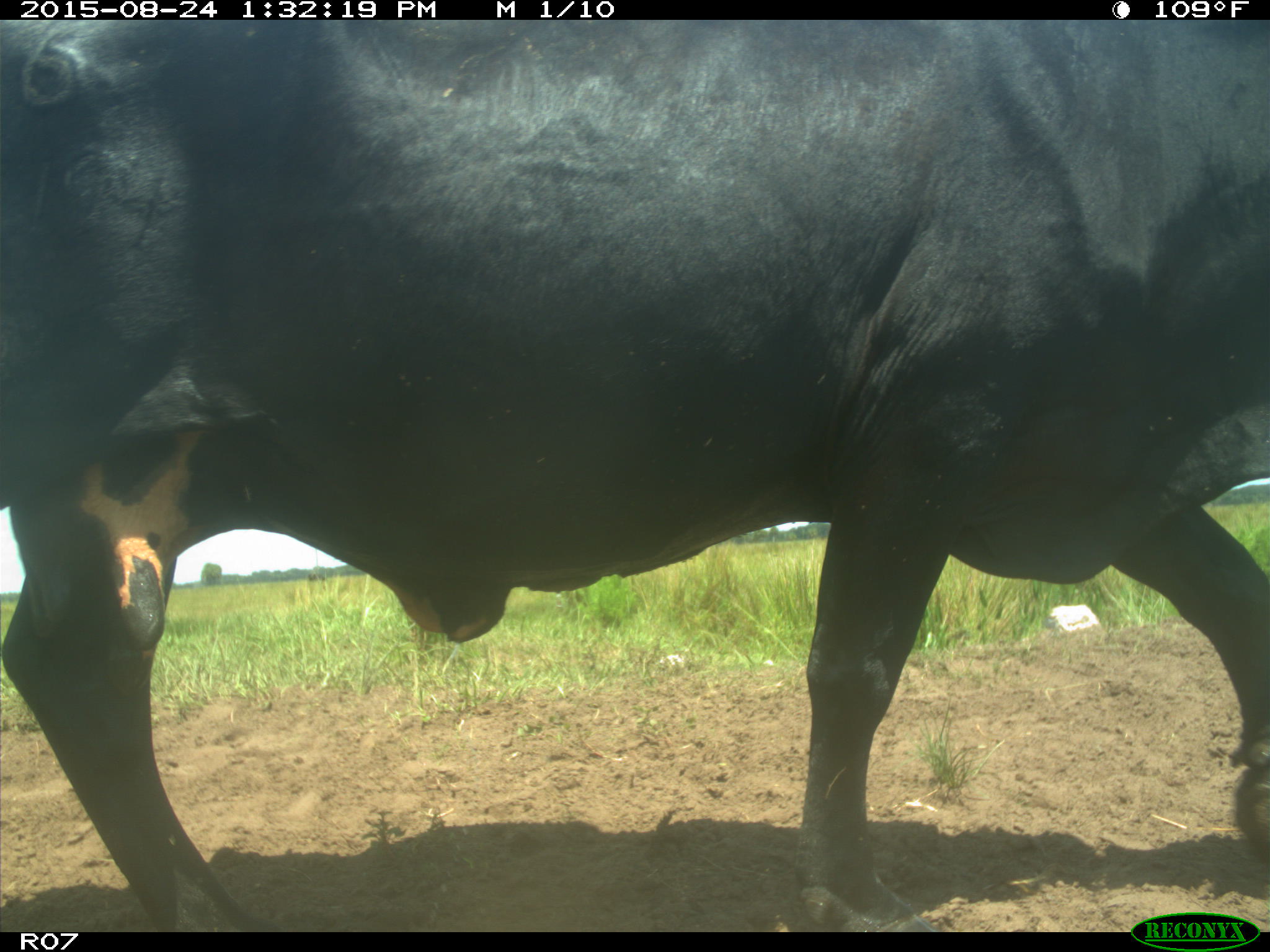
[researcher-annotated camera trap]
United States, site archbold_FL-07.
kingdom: Animalia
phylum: Chordata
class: Mammalia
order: Artiodactyla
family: Bovidae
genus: Bos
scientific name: Bos taurus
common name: domestic cow